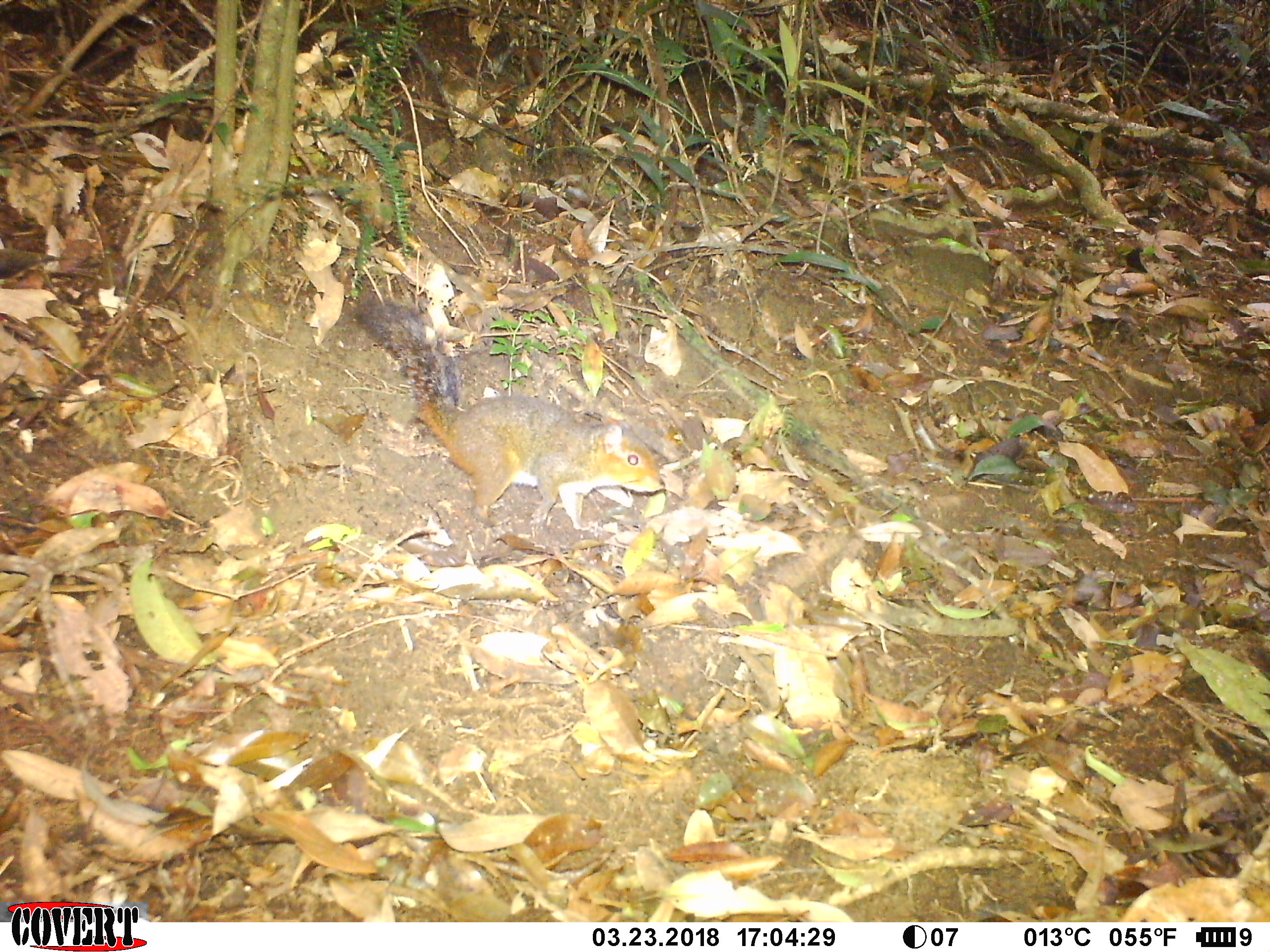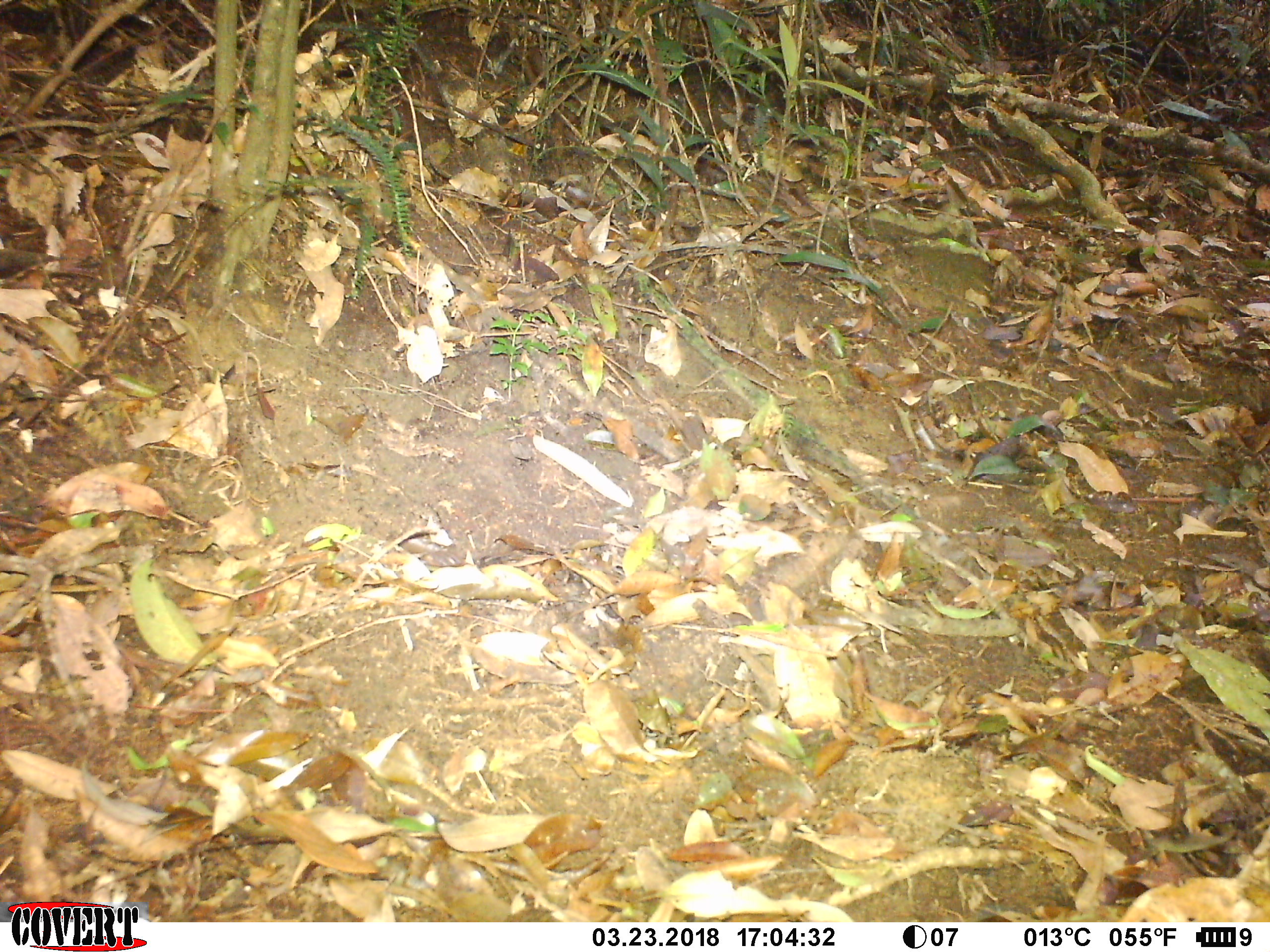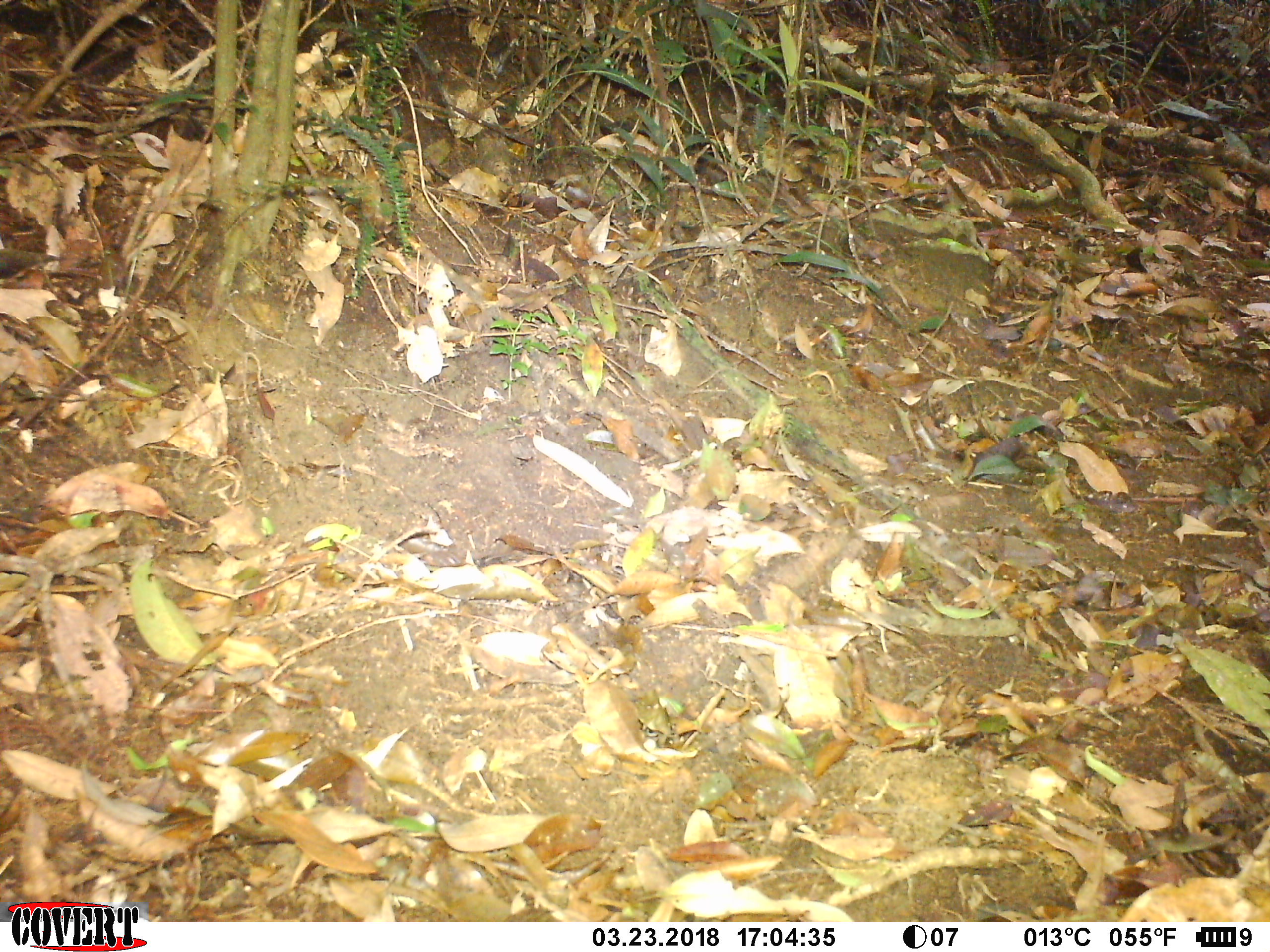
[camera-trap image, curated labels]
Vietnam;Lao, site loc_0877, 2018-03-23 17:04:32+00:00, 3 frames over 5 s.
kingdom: Animalia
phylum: Chordata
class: Mammalia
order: Rodentia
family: Sciuridae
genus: Dremomys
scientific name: Dremomys rufigenis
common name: red-cheeked squirrel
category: red cheeked squirrel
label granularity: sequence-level